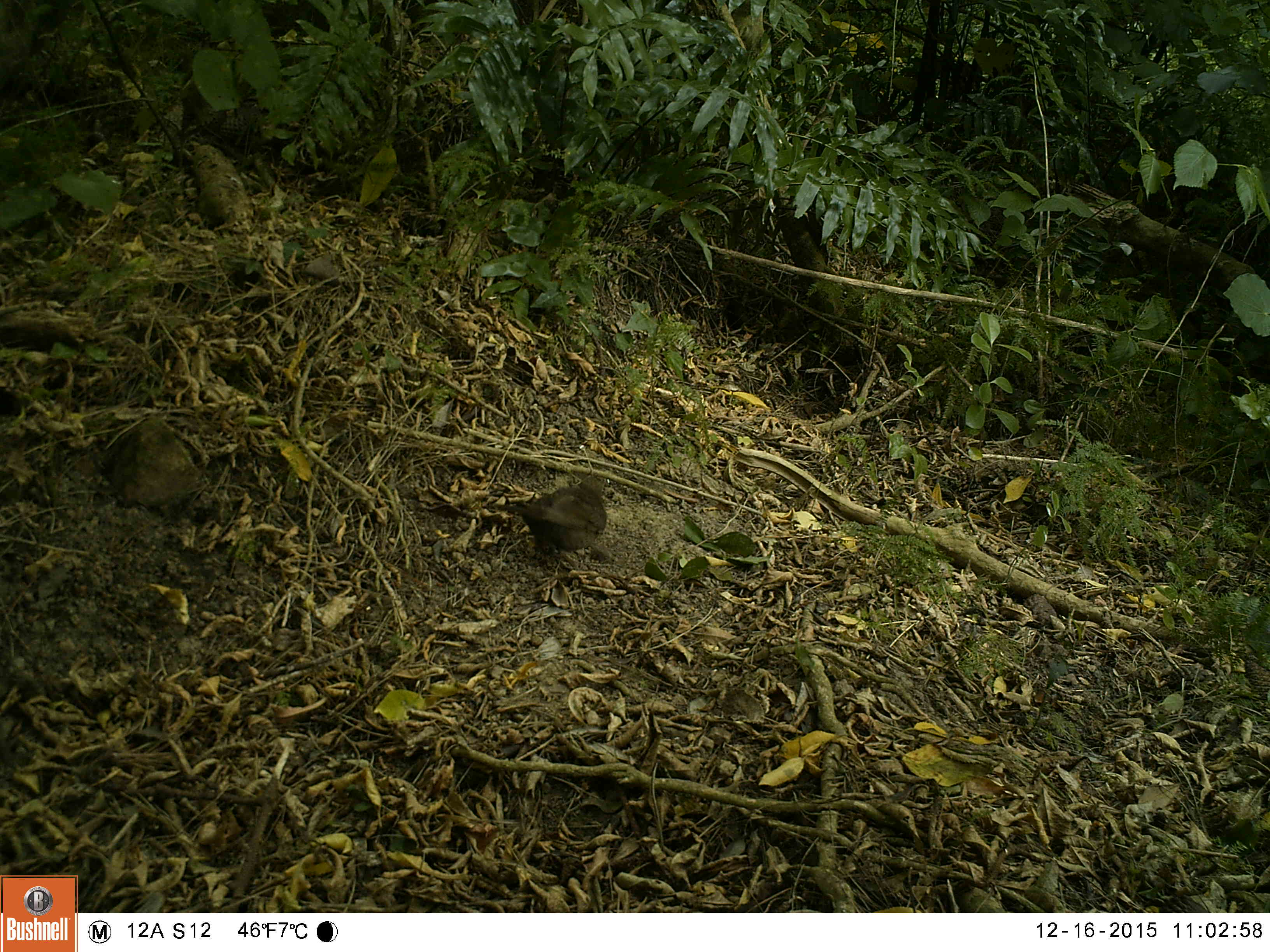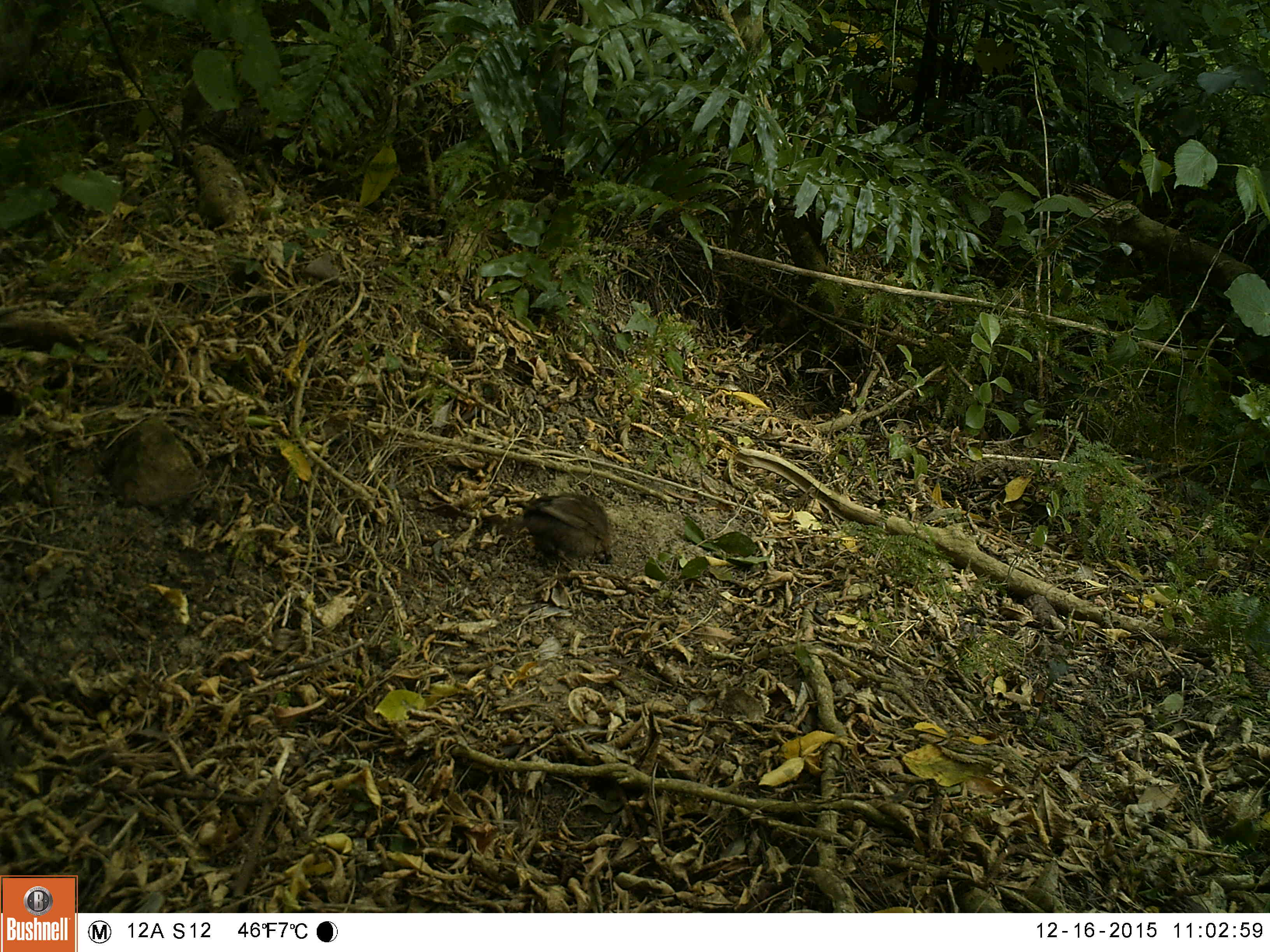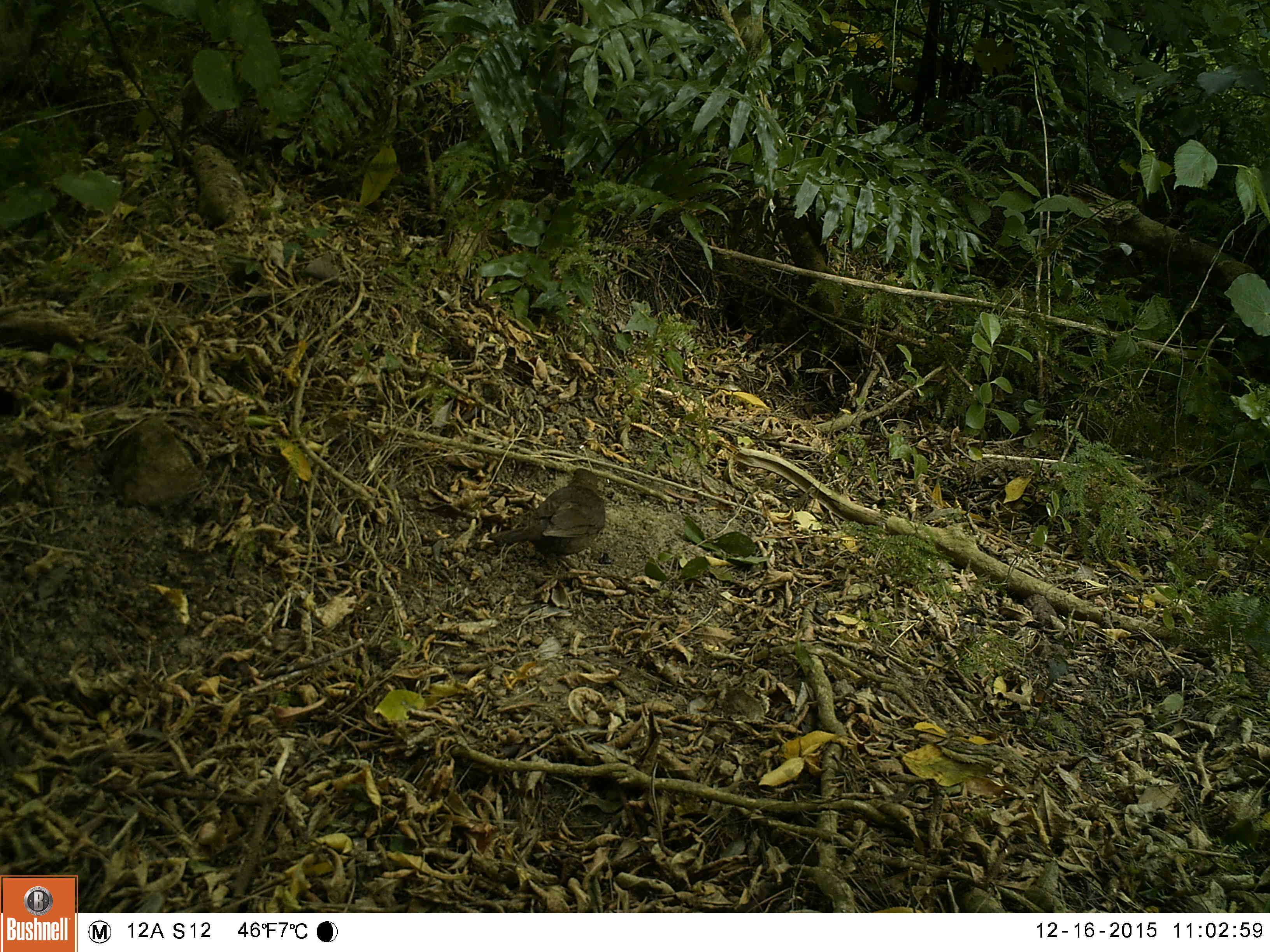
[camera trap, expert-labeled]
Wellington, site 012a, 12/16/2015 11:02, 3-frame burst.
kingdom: Animalia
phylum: Chordata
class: Aves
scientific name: Aves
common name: bird